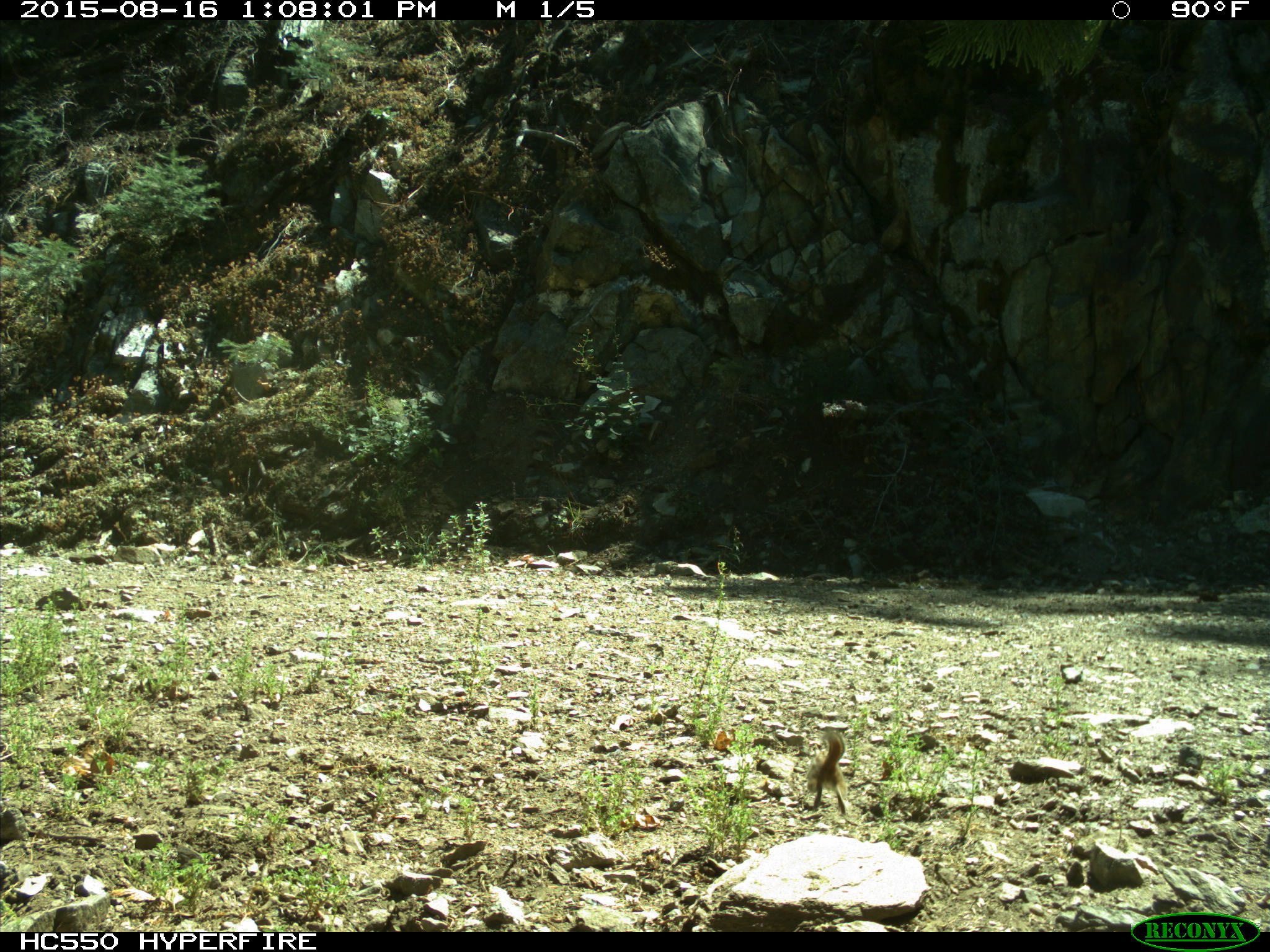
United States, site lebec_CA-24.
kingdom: Animalia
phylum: Chordata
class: Mammalia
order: Rodentia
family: Sciuridae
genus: Tamias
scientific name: Tamias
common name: chipmunk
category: unidentified chipmunk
Unidentified chipmunk (chipmunk) (Tamias).